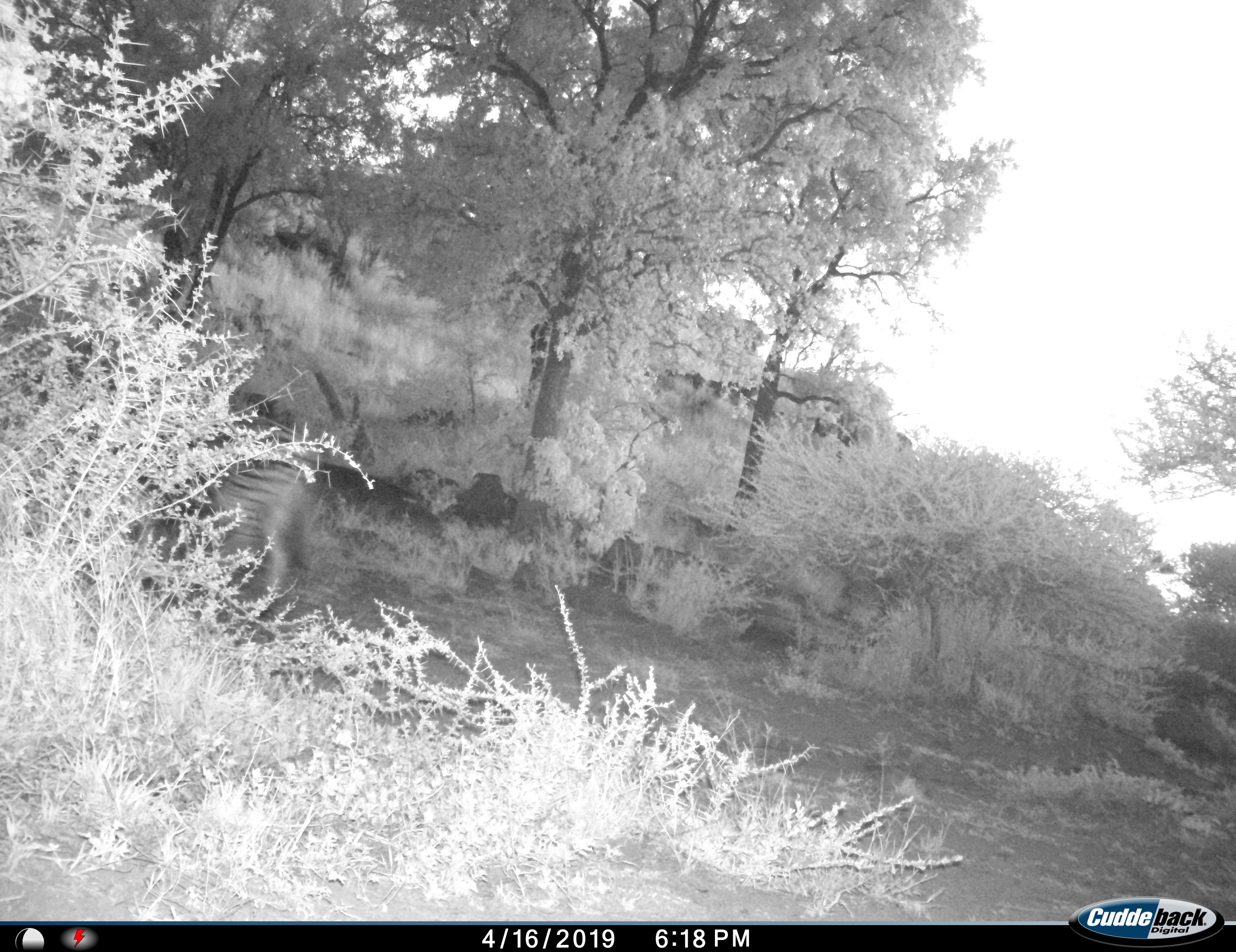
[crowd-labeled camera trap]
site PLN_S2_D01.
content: unidentified animal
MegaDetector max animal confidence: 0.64